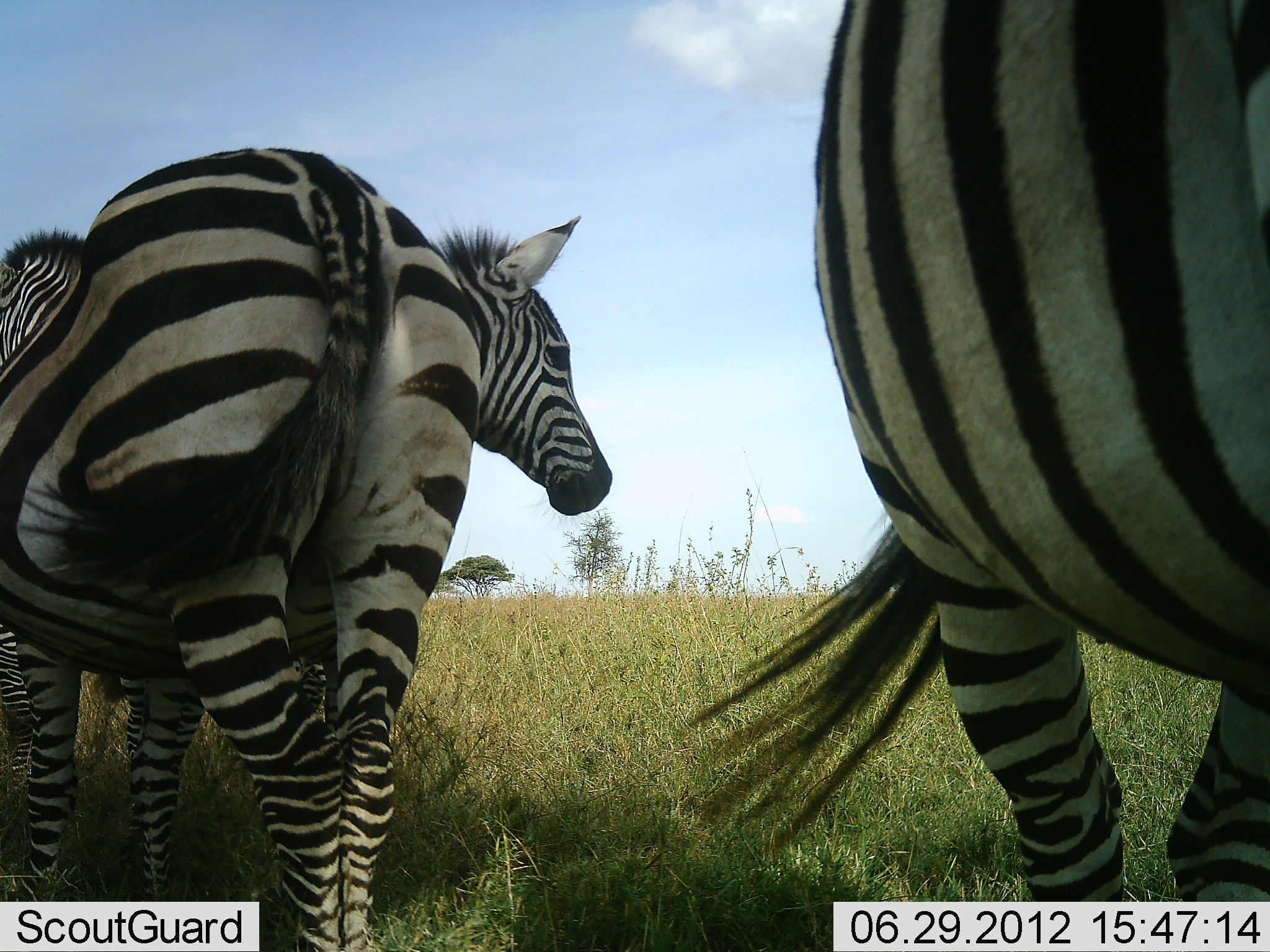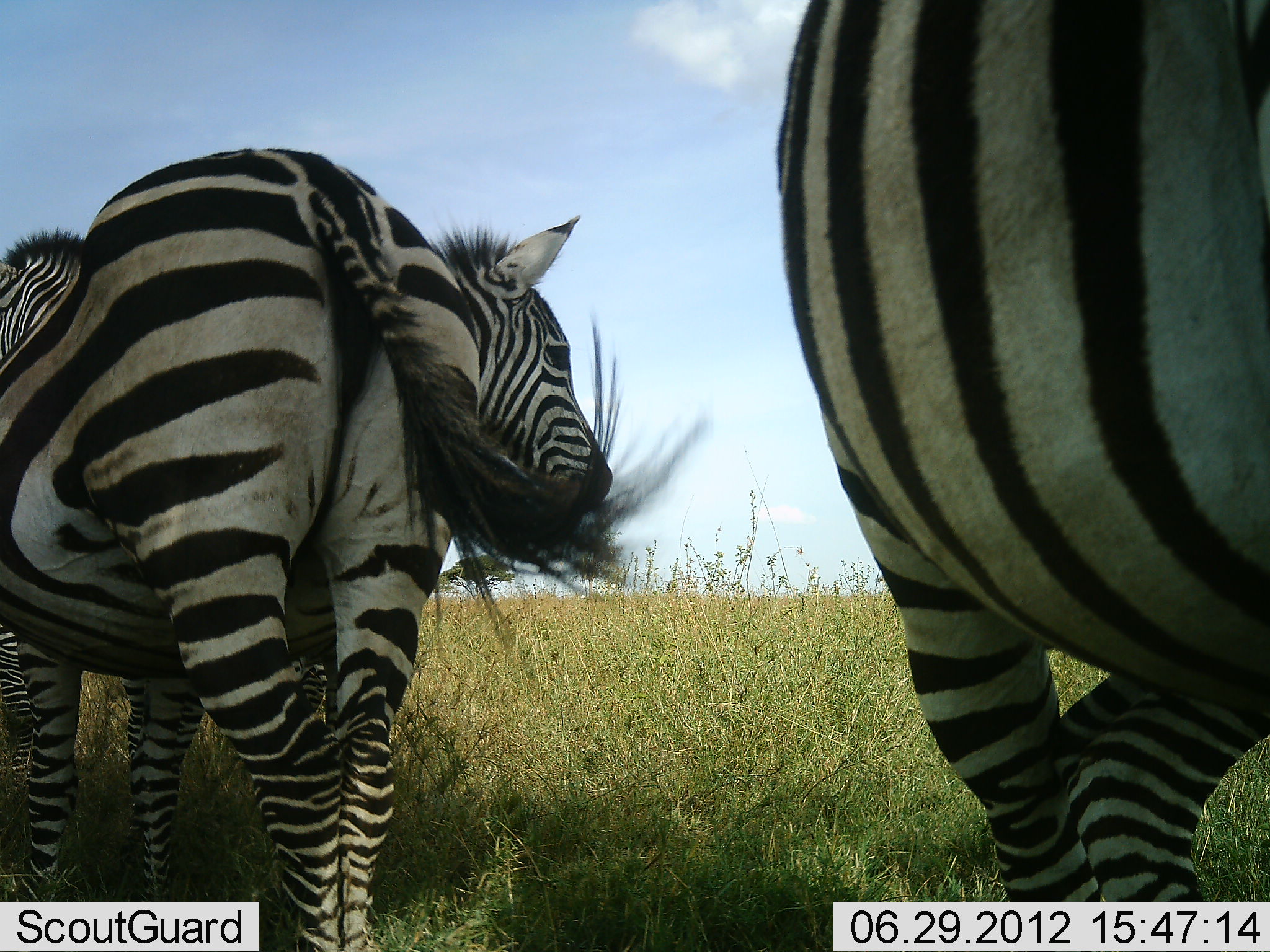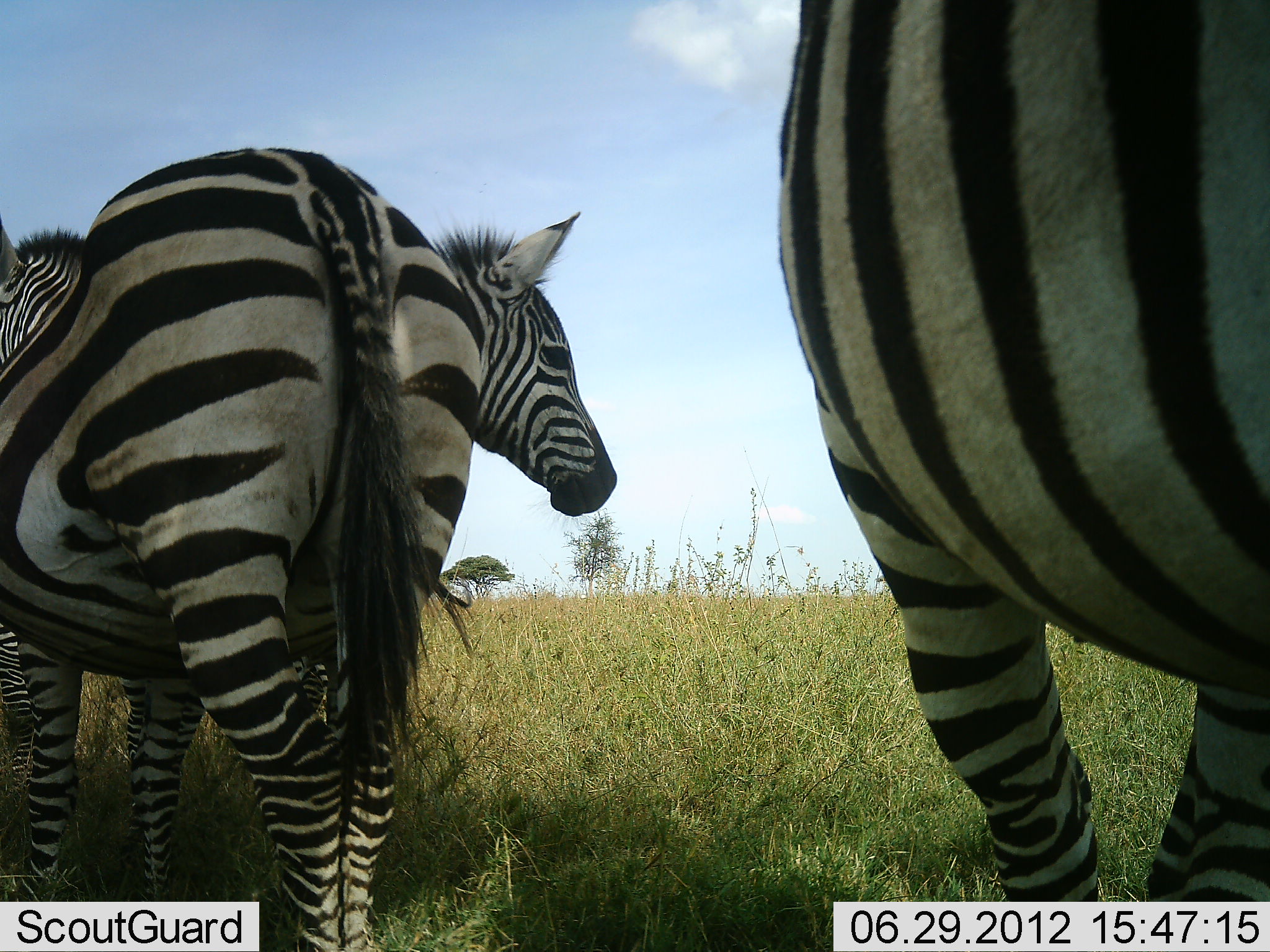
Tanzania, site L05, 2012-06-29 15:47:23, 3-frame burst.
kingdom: Animalia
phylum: Chordata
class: Mammalia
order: Perissodactyla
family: Equidae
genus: Equus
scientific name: Equus quagga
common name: plains zebra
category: zebra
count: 3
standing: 100%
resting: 10%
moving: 0%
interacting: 0%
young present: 0%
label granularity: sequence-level